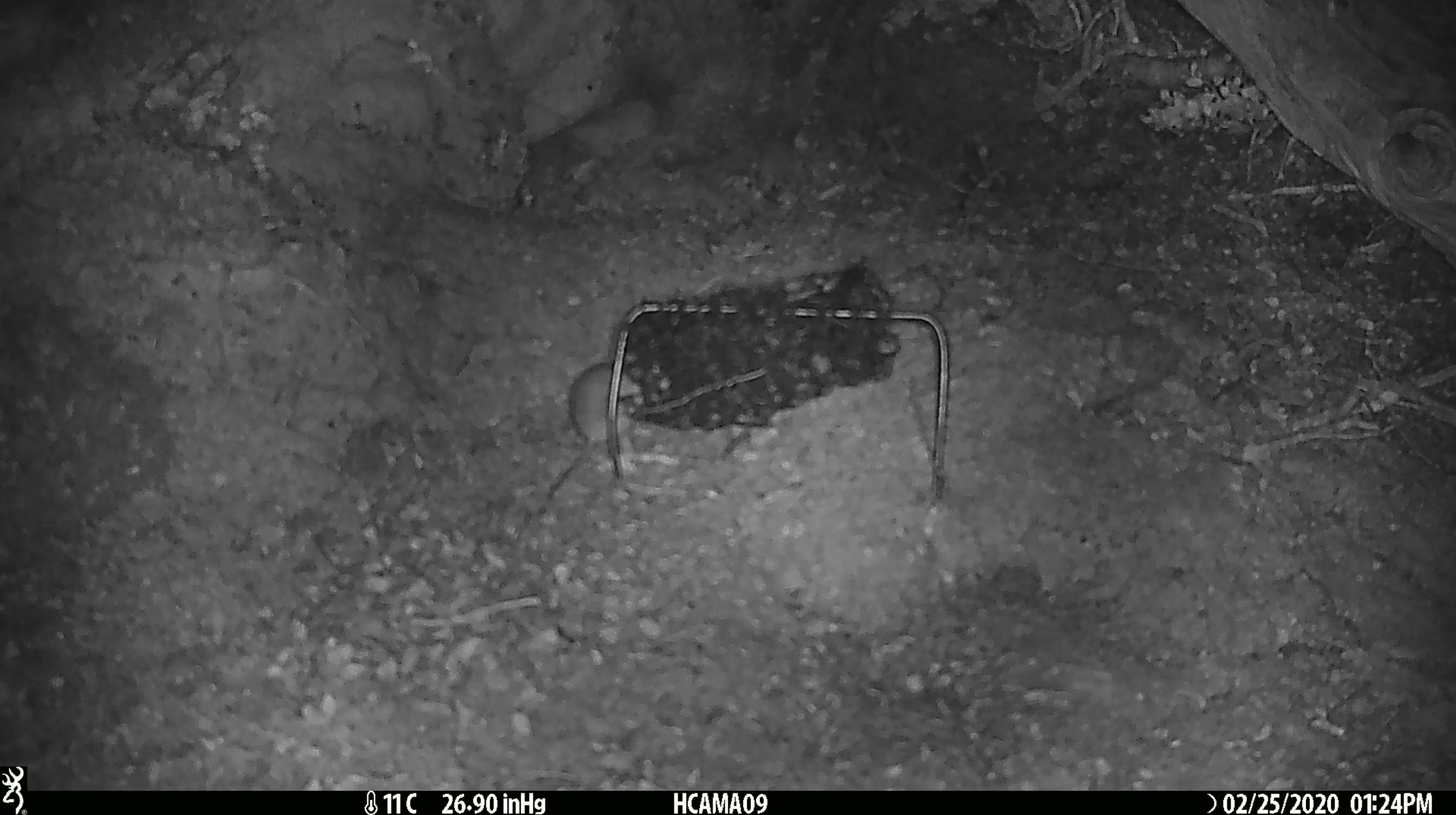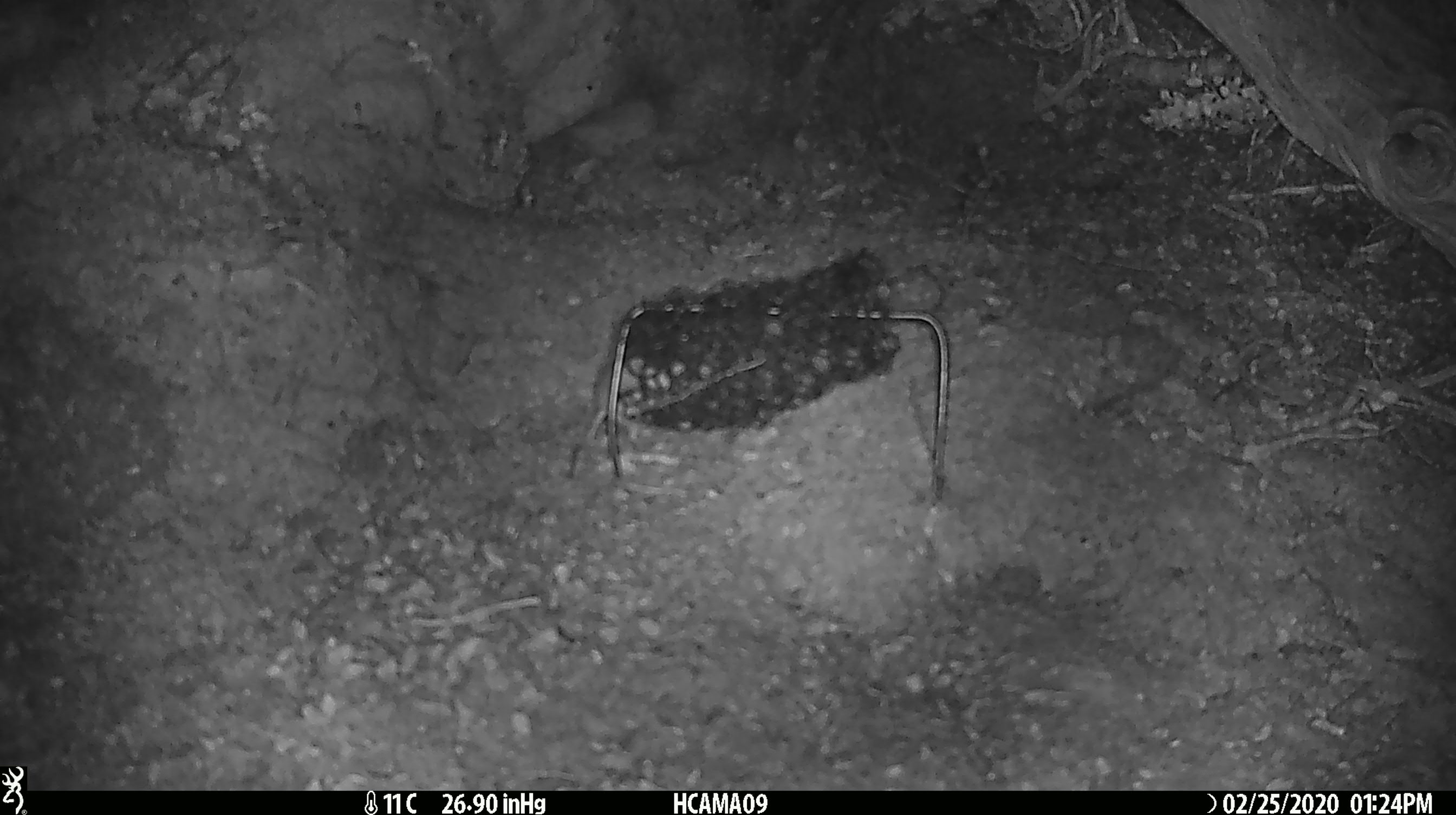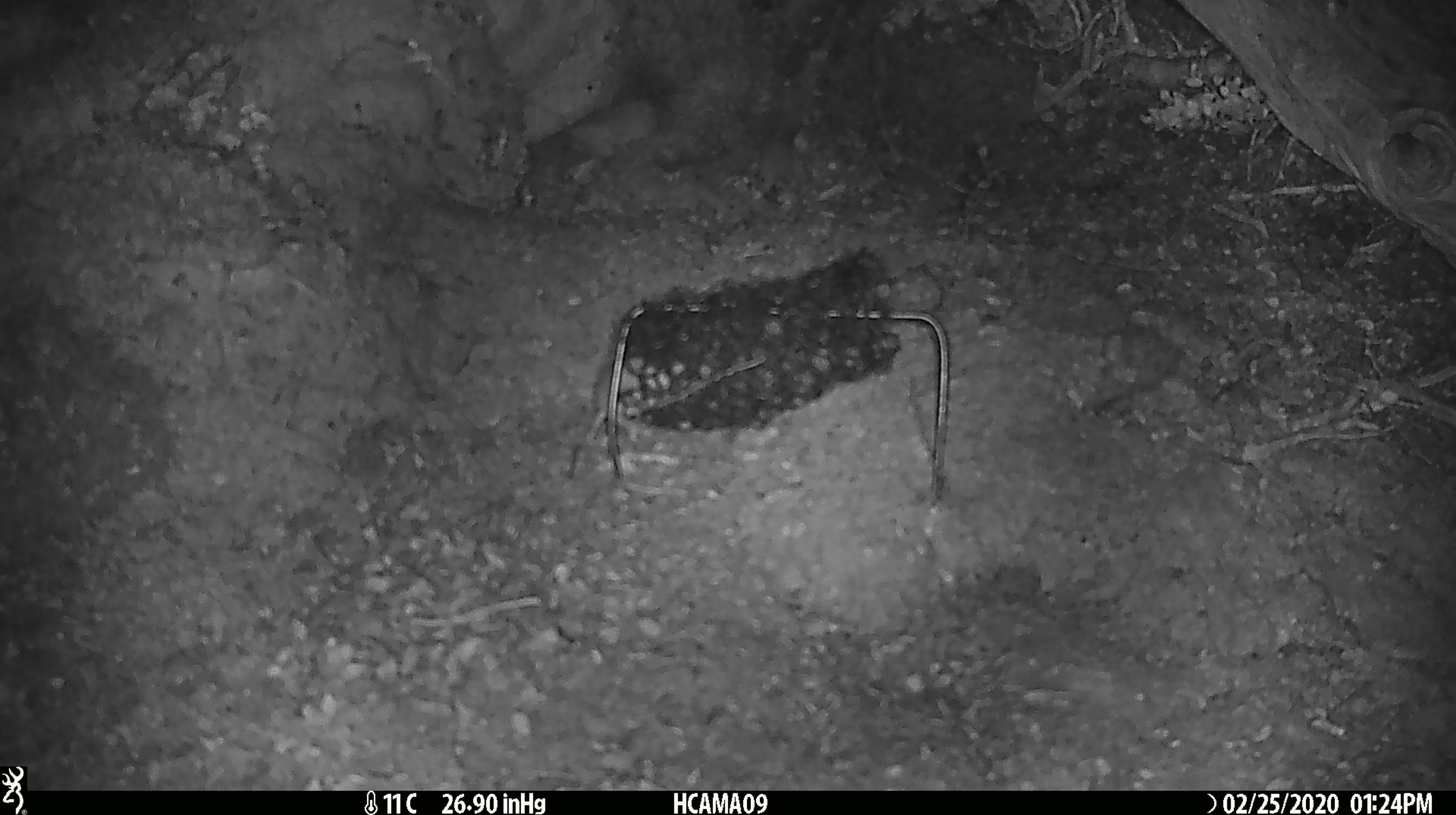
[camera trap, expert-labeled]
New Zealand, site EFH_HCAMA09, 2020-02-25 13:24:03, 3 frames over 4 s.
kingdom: Animalia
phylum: Chordata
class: Mammalia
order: Rodentia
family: Muridae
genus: Mus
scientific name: Mus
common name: mouse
Mouse (Mus).